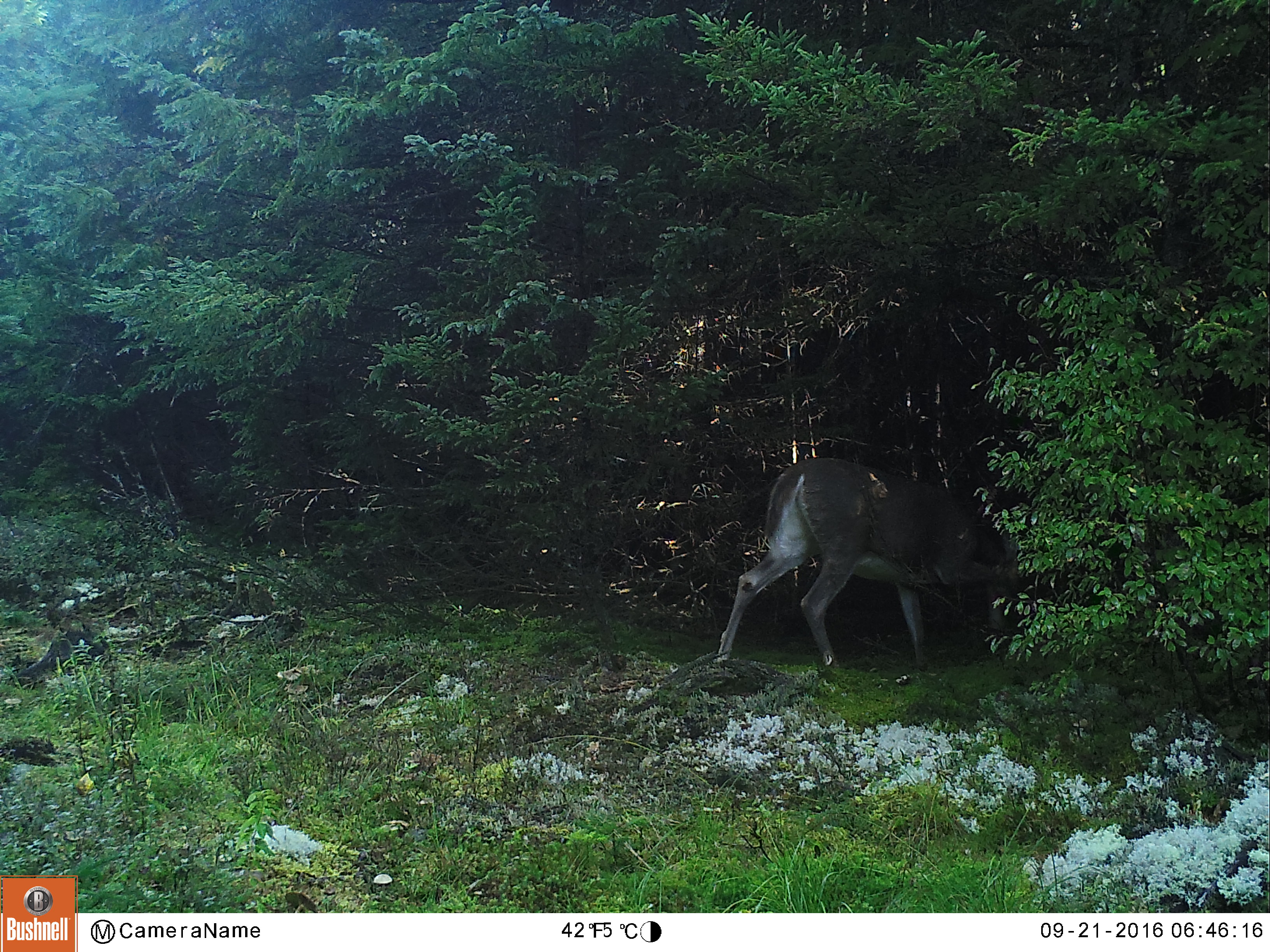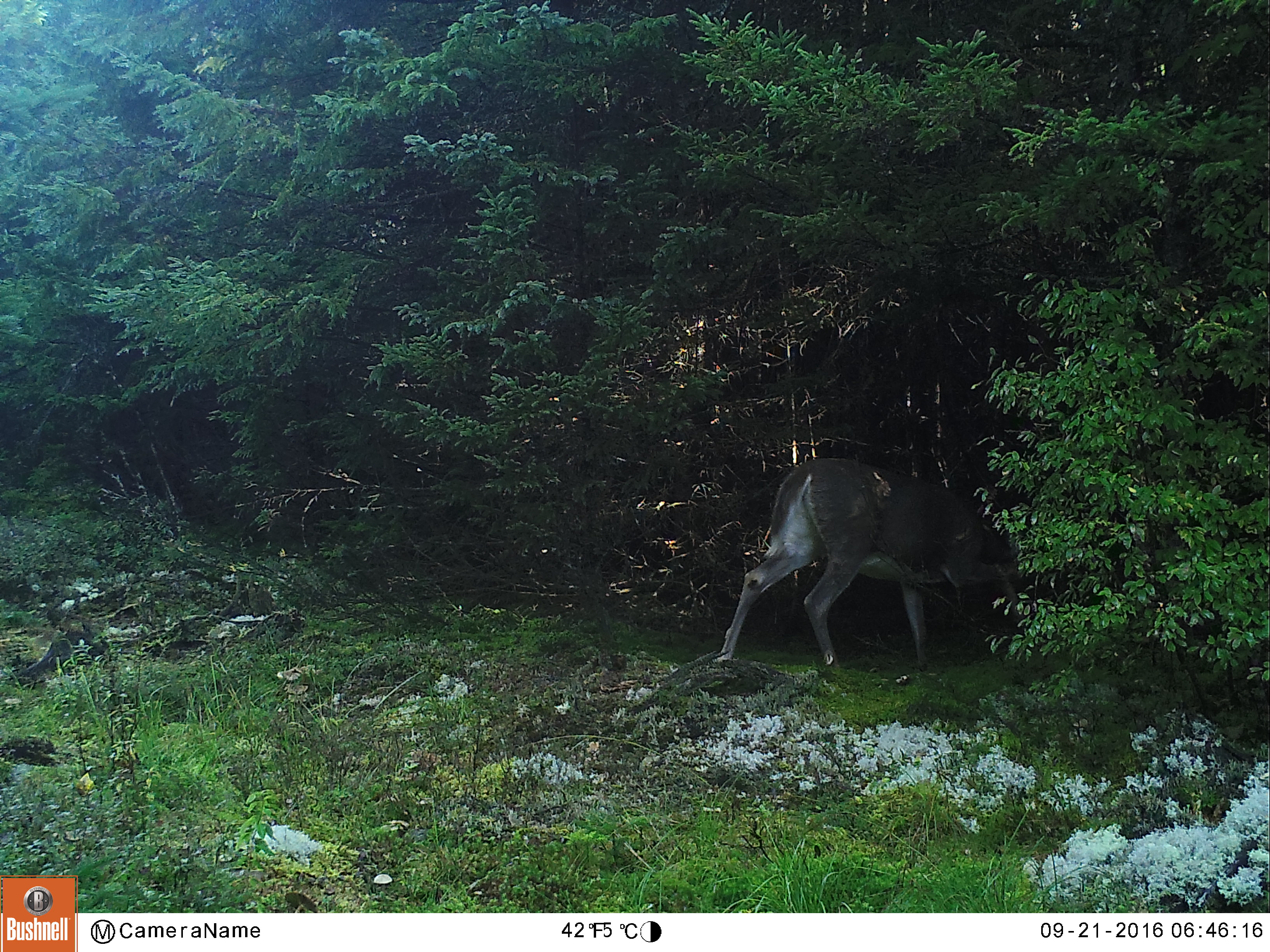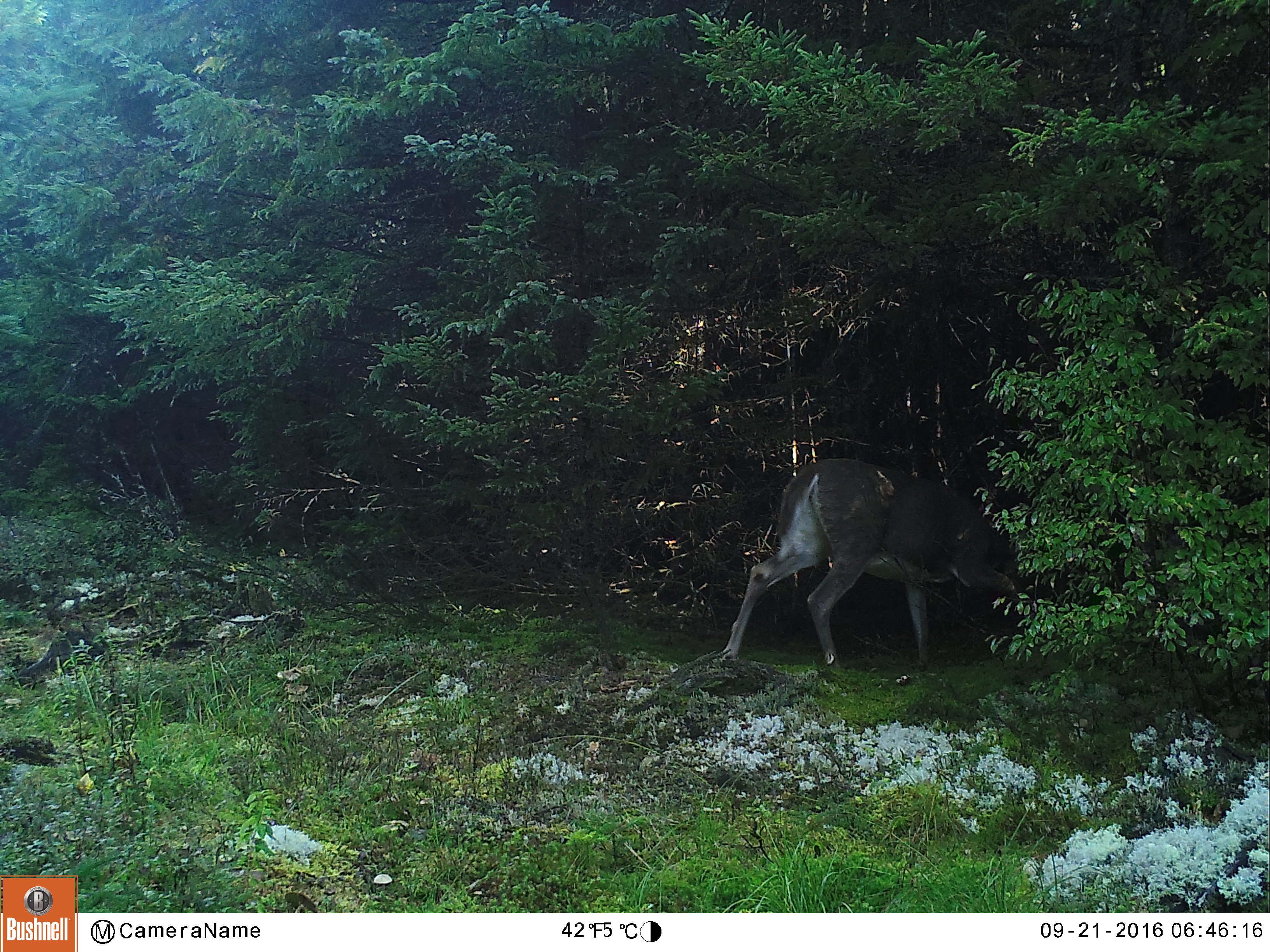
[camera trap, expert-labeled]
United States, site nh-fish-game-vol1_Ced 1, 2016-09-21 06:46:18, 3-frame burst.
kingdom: Animalia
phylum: Chordata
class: Mammalia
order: Artiodactyla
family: Cervidae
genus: Odocoileus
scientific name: Odocoileus virginianus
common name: white-tailed deer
White-tailed deer (Odocoileus virginianus).